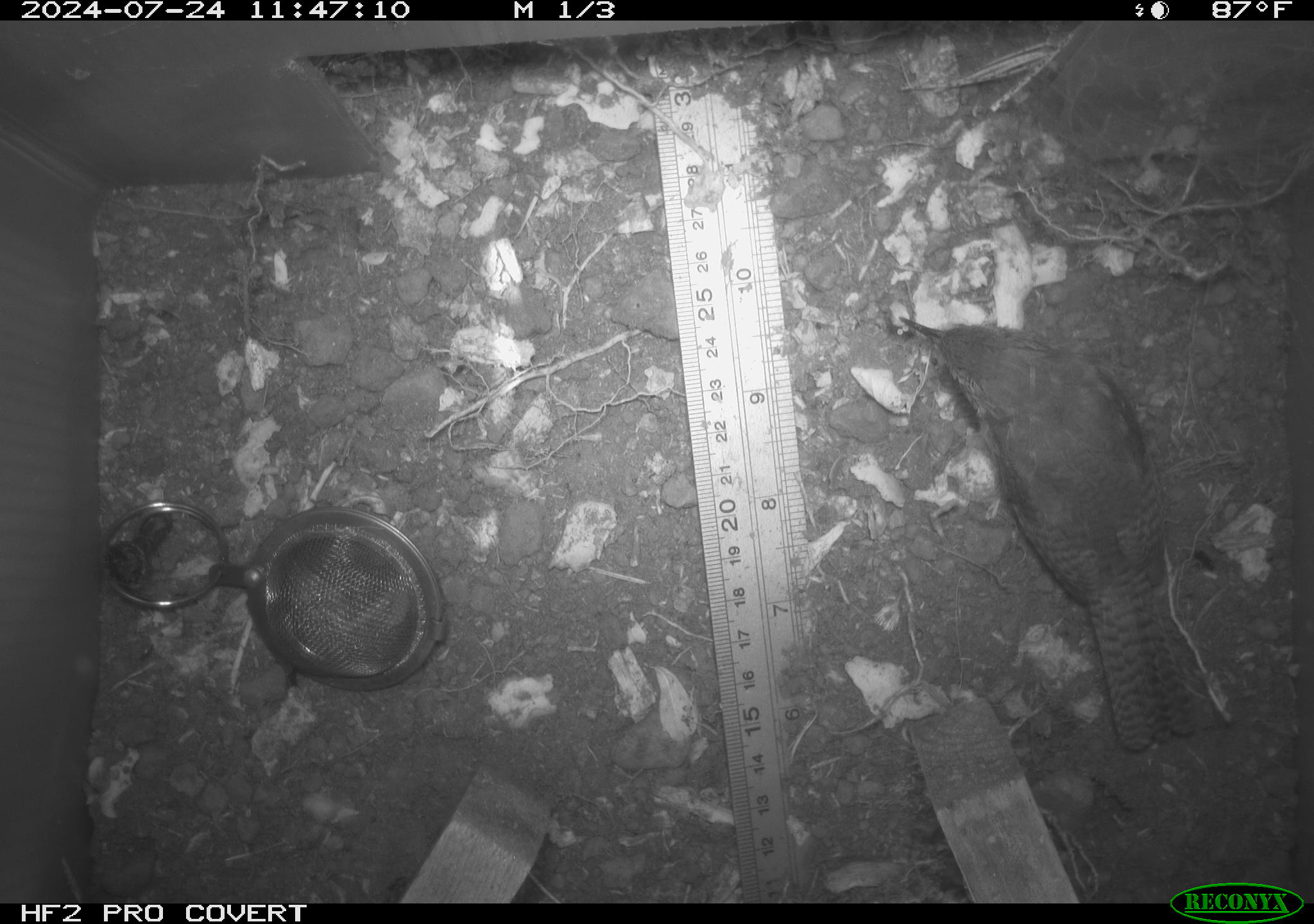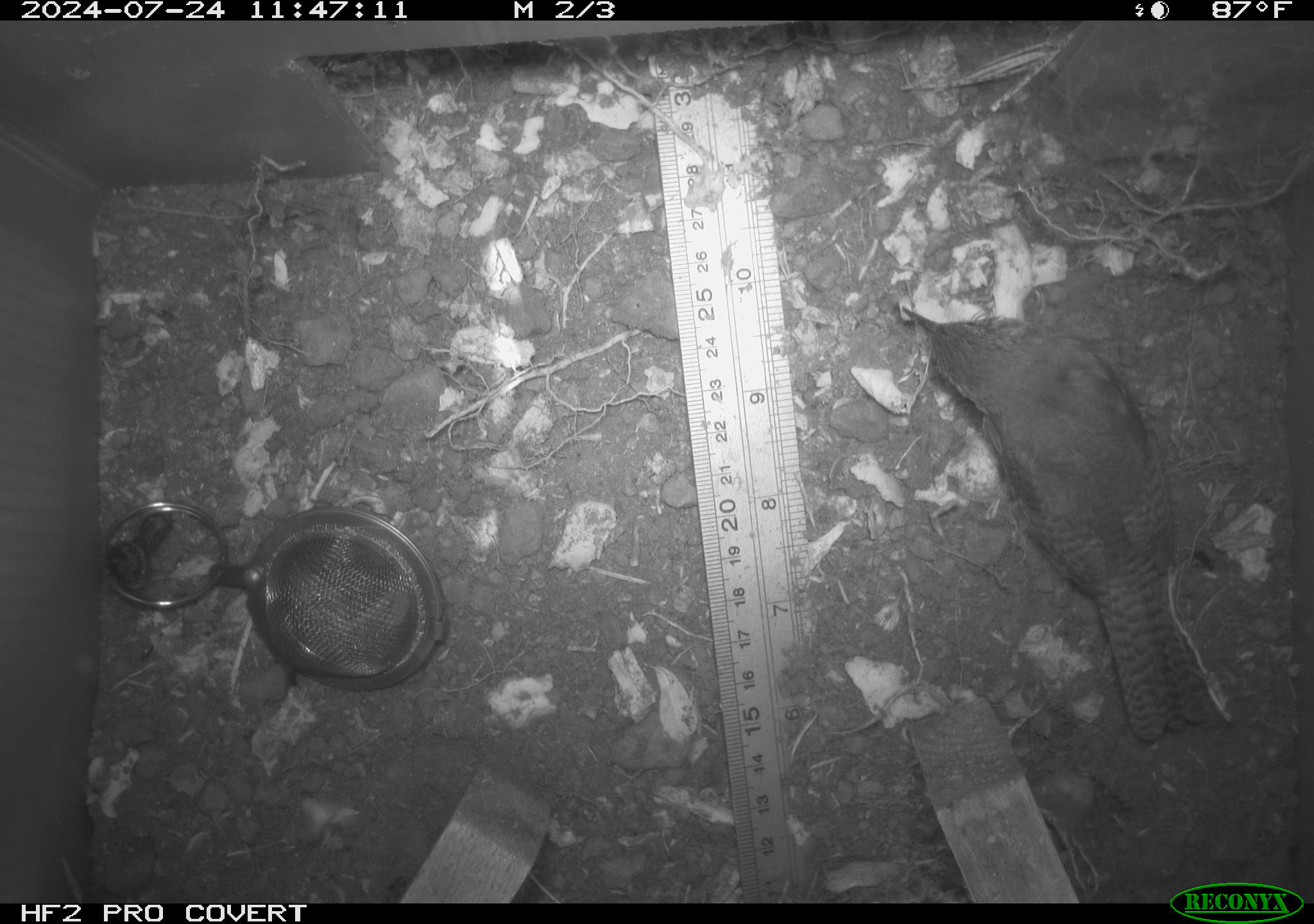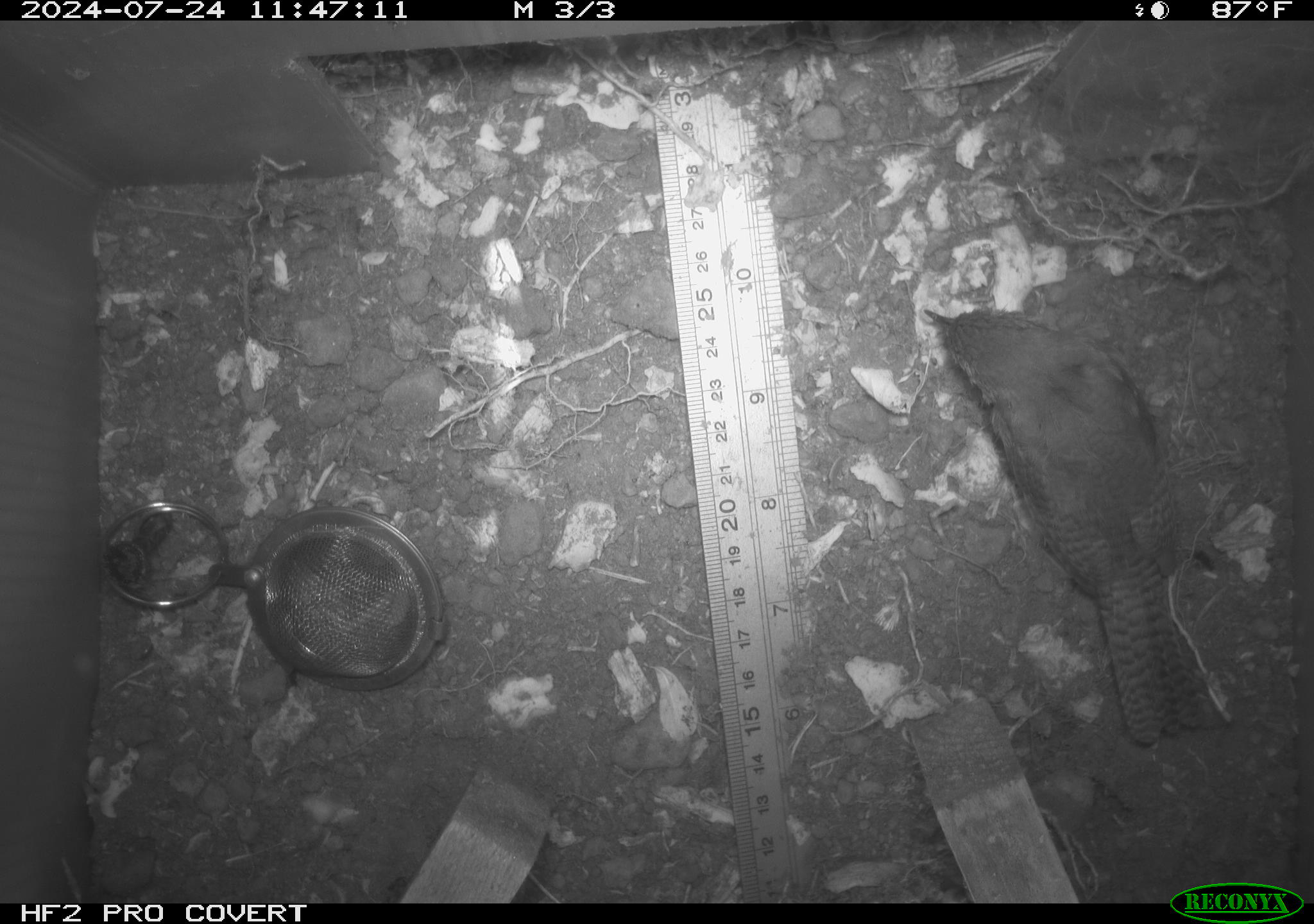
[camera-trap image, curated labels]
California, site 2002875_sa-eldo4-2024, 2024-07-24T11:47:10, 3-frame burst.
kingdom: Animalia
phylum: Chordata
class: Aves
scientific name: Aves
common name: bird